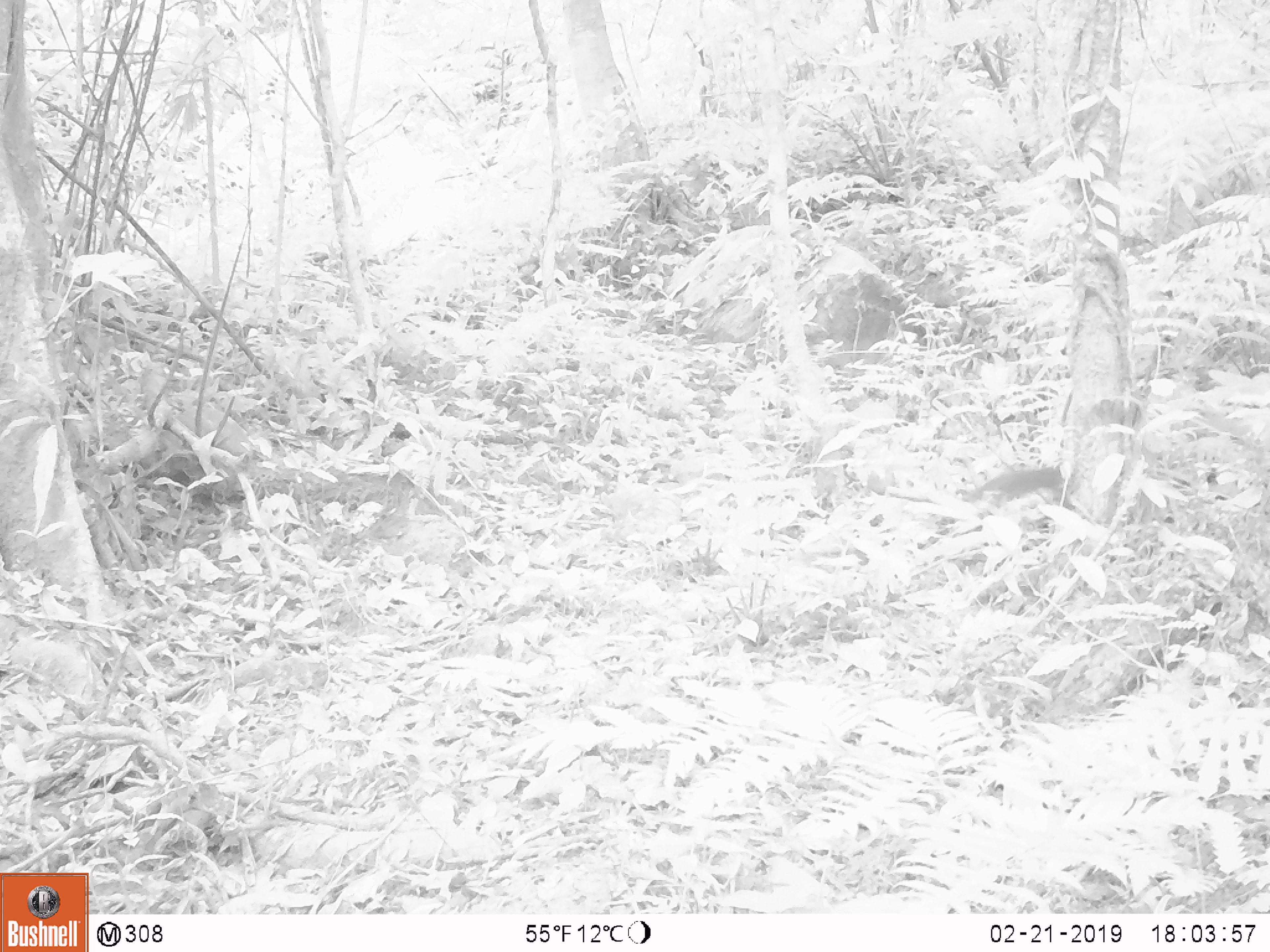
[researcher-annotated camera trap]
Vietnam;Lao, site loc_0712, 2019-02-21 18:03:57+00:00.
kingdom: Animalia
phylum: Chordata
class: Mammalia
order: Rodentia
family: Sciuridae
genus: Dremomys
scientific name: Dremomys rufigenis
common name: red-cheeked squirrel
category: red cheeked squirrel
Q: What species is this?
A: Red cheeked squirrel (red-cheeked squirrel) (Dremomys rufigenis).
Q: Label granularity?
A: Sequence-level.